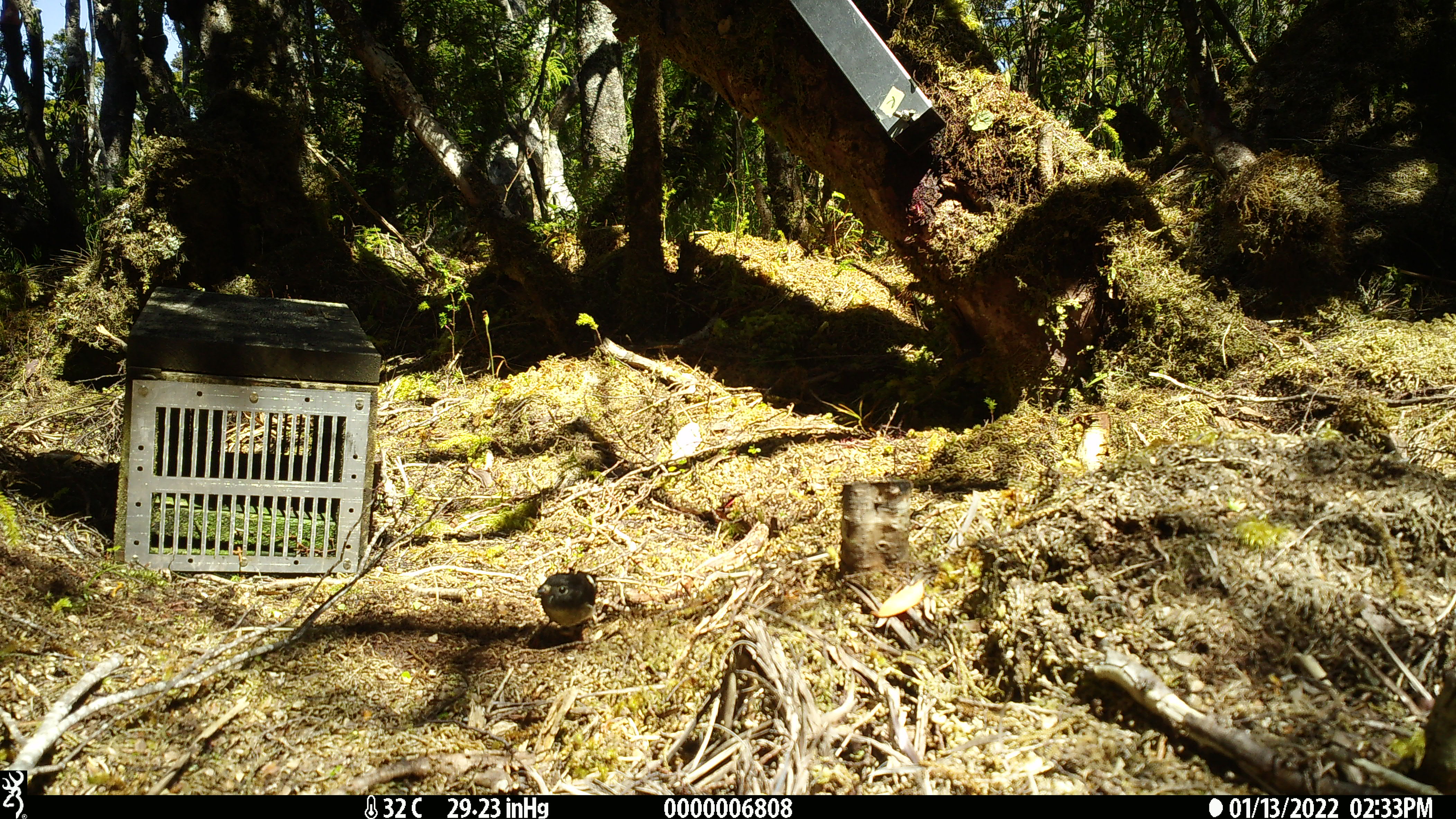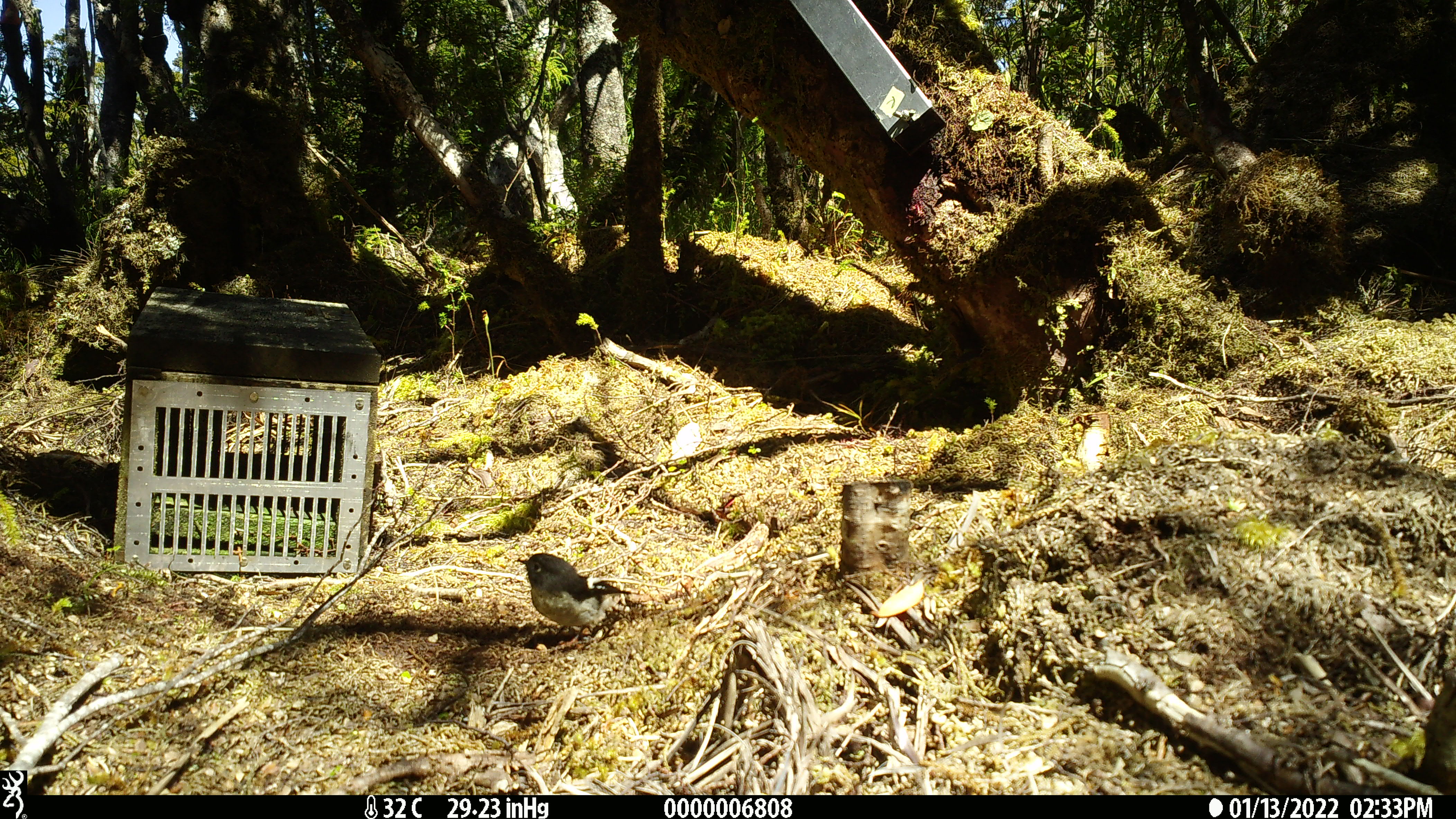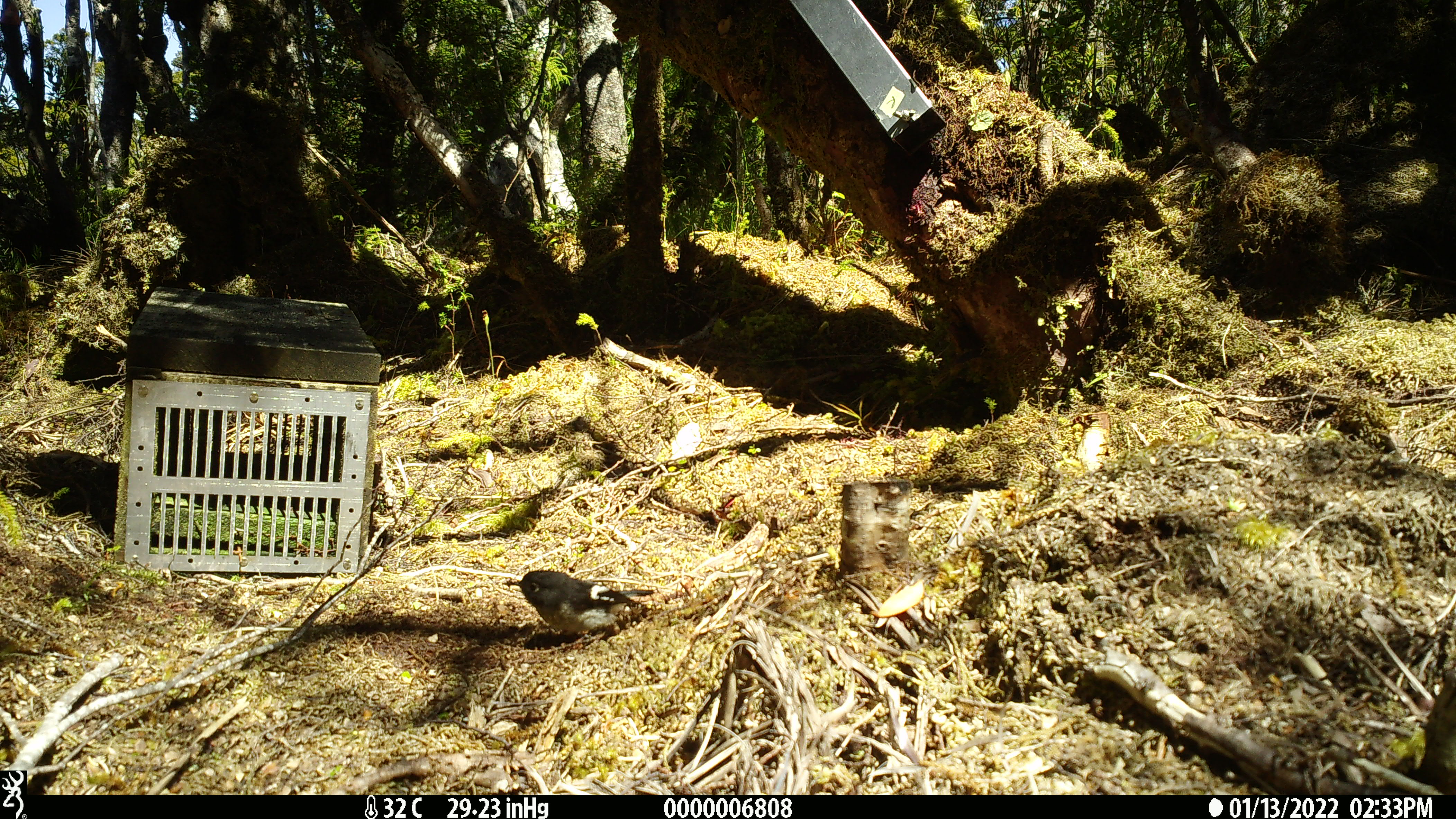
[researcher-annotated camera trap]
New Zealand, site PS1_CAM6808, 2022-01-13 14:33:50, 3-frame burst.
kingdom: Animalia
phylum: Chordata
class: Aves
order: Passeriformes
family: Petroicidae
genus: Petroica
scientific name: Petroica macrocephala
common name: tomtit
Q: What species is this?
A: Tomtit (Petroica macrocephala).